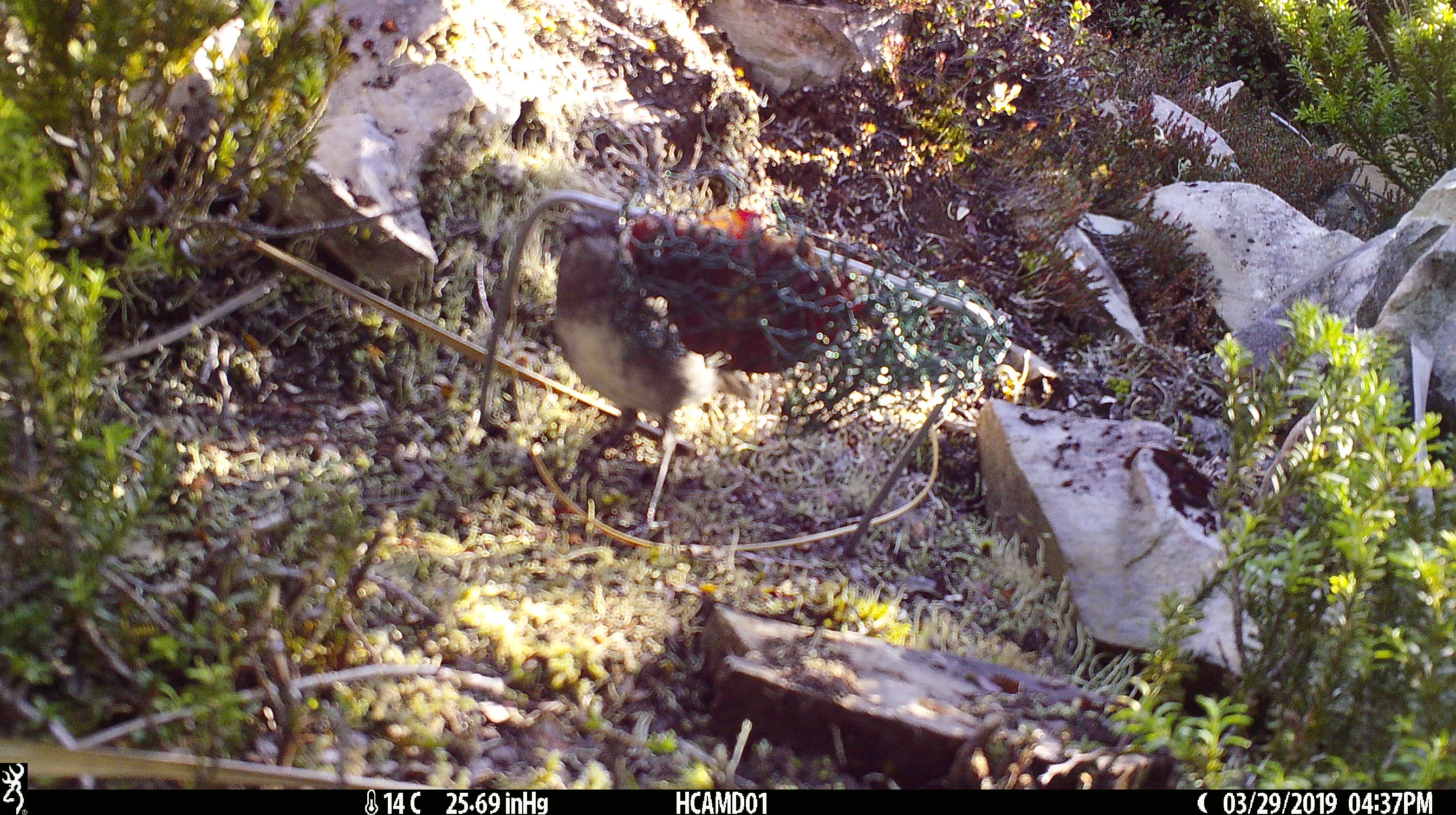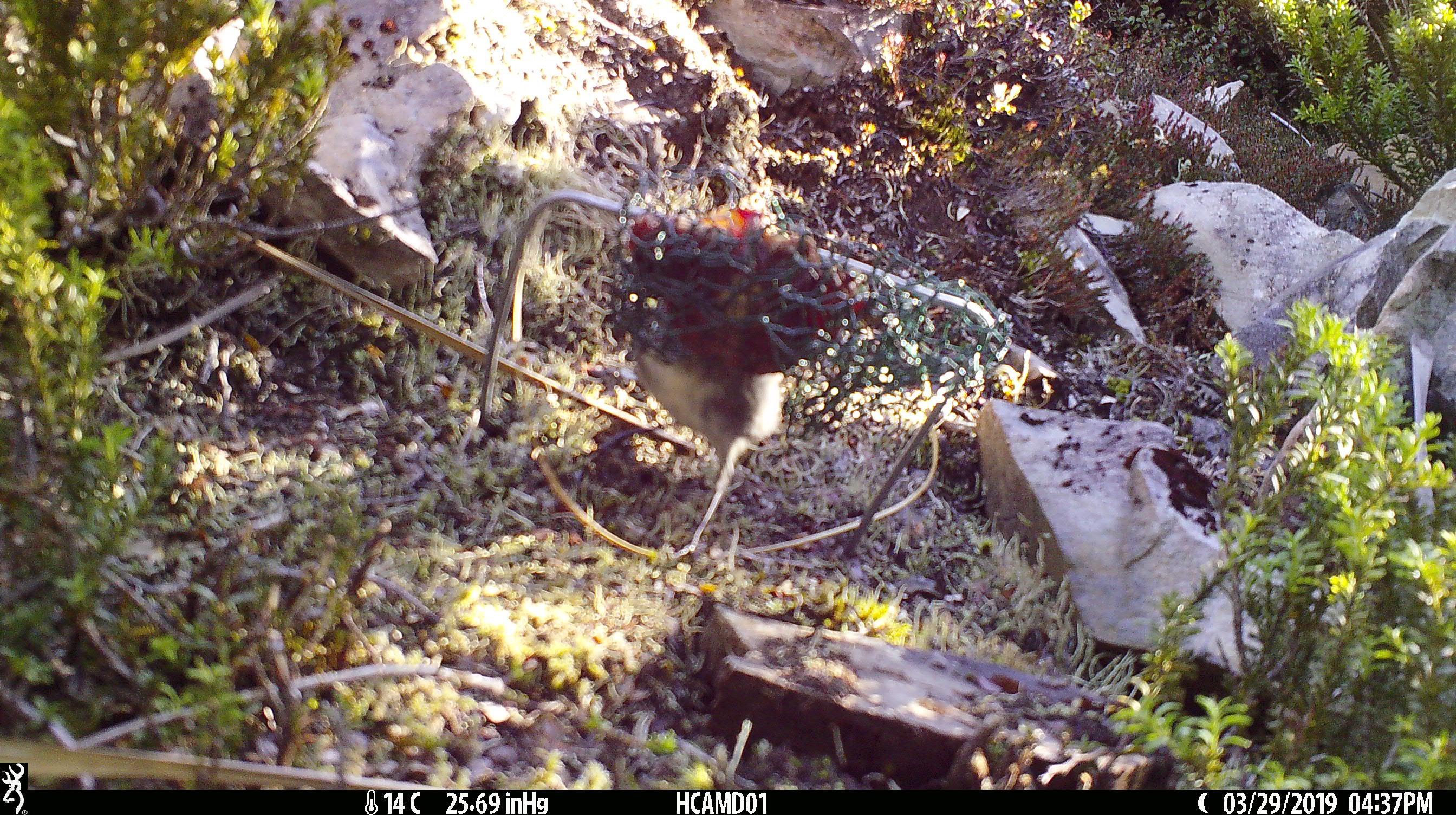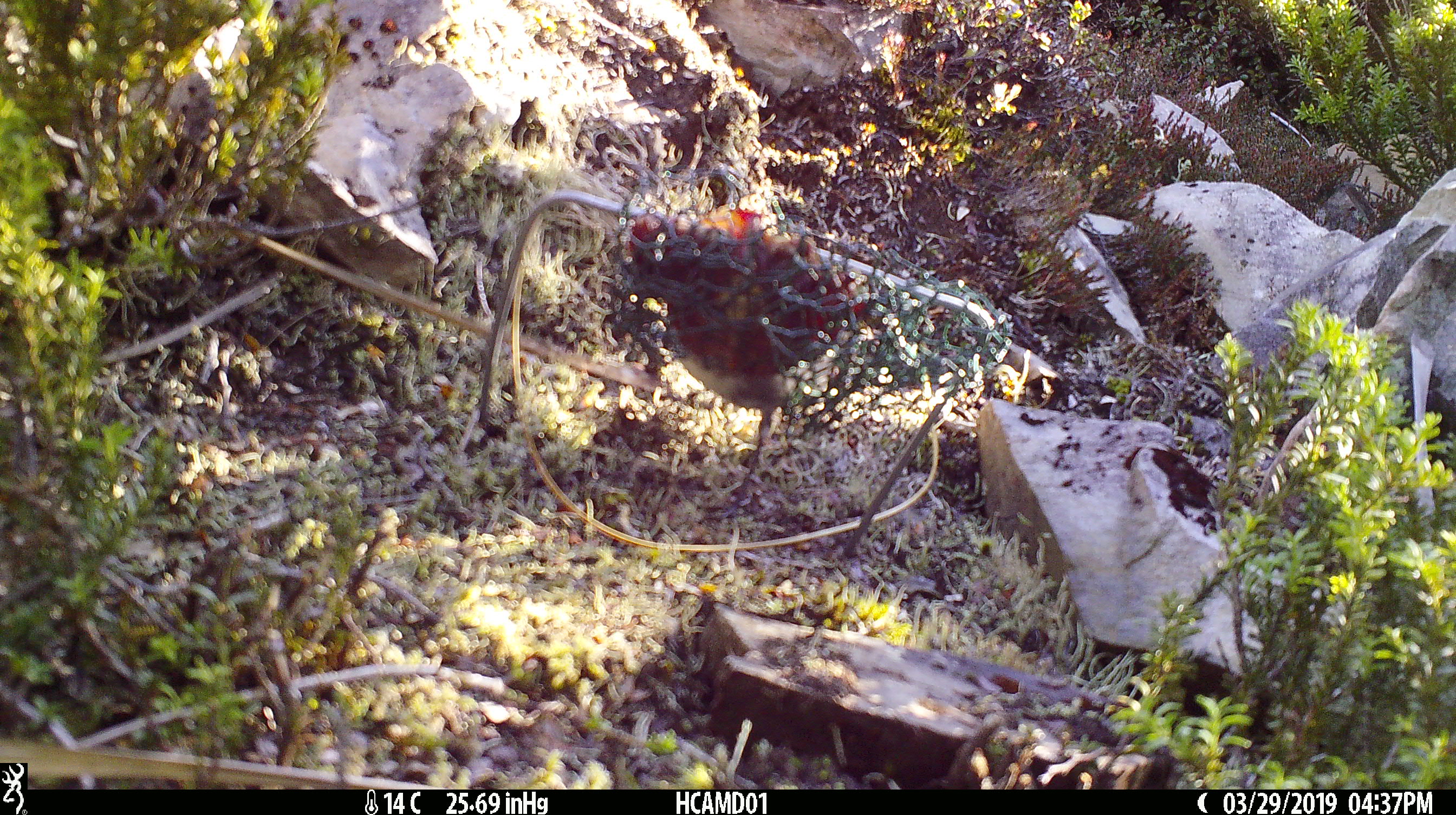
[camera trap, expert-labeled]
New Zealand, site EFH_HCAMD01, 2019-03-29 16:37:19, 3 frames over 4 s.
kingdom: Animalia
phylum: Chordata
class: Aves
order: Passeriformes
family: Petroicidae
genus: Petroica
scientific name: Petroica australis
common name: new zealand robin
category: robin